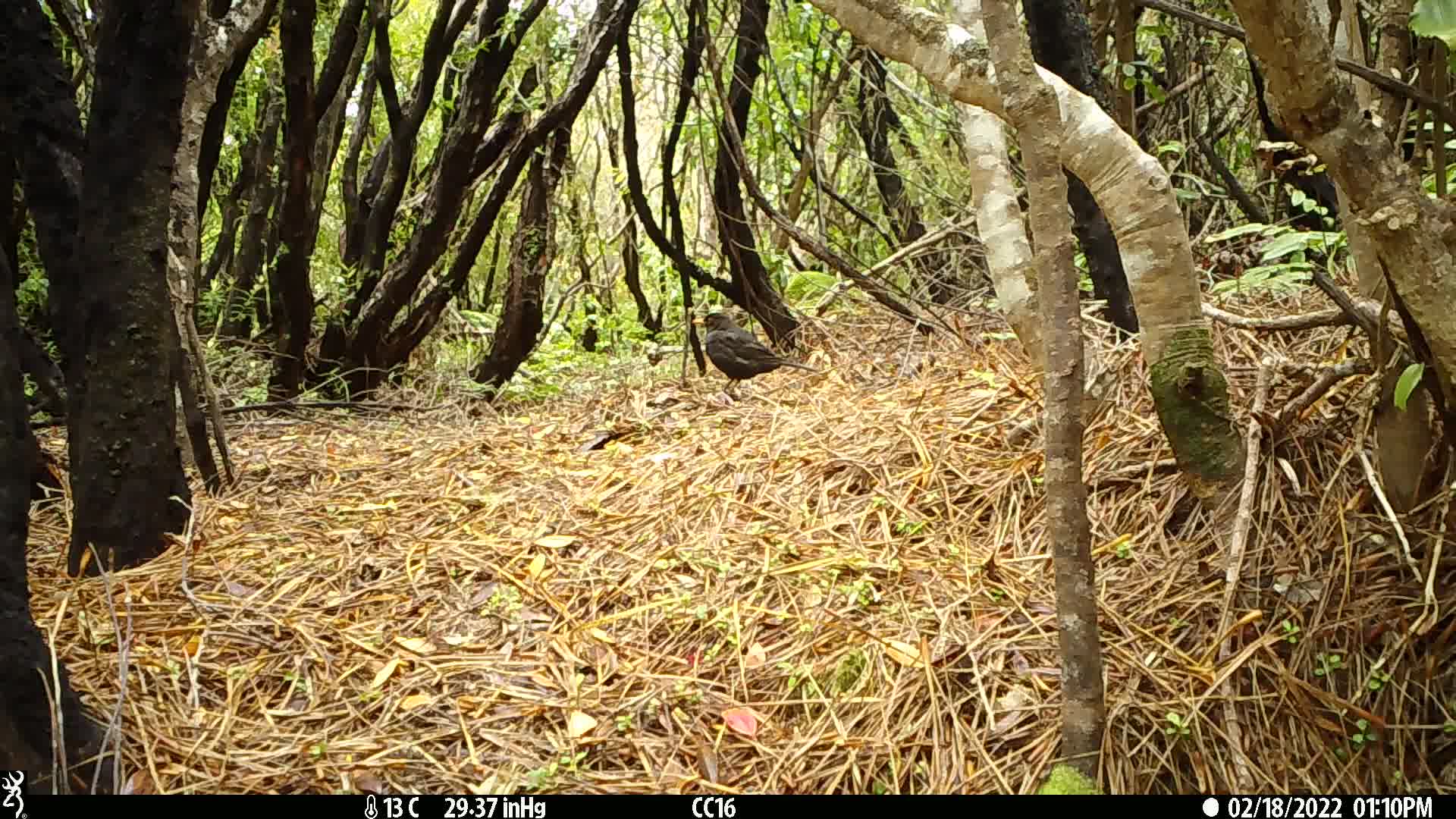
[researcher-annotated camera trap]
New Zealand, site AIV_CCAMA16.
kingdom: Animalia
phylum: Chordata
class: Aves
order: Passeriformes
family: Turdidae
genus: Turdus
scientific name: Turdus merula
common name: eurasian blackbird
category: blackbird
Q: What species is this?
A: Blackbird (eurasian blackbird) (Turdus merula).